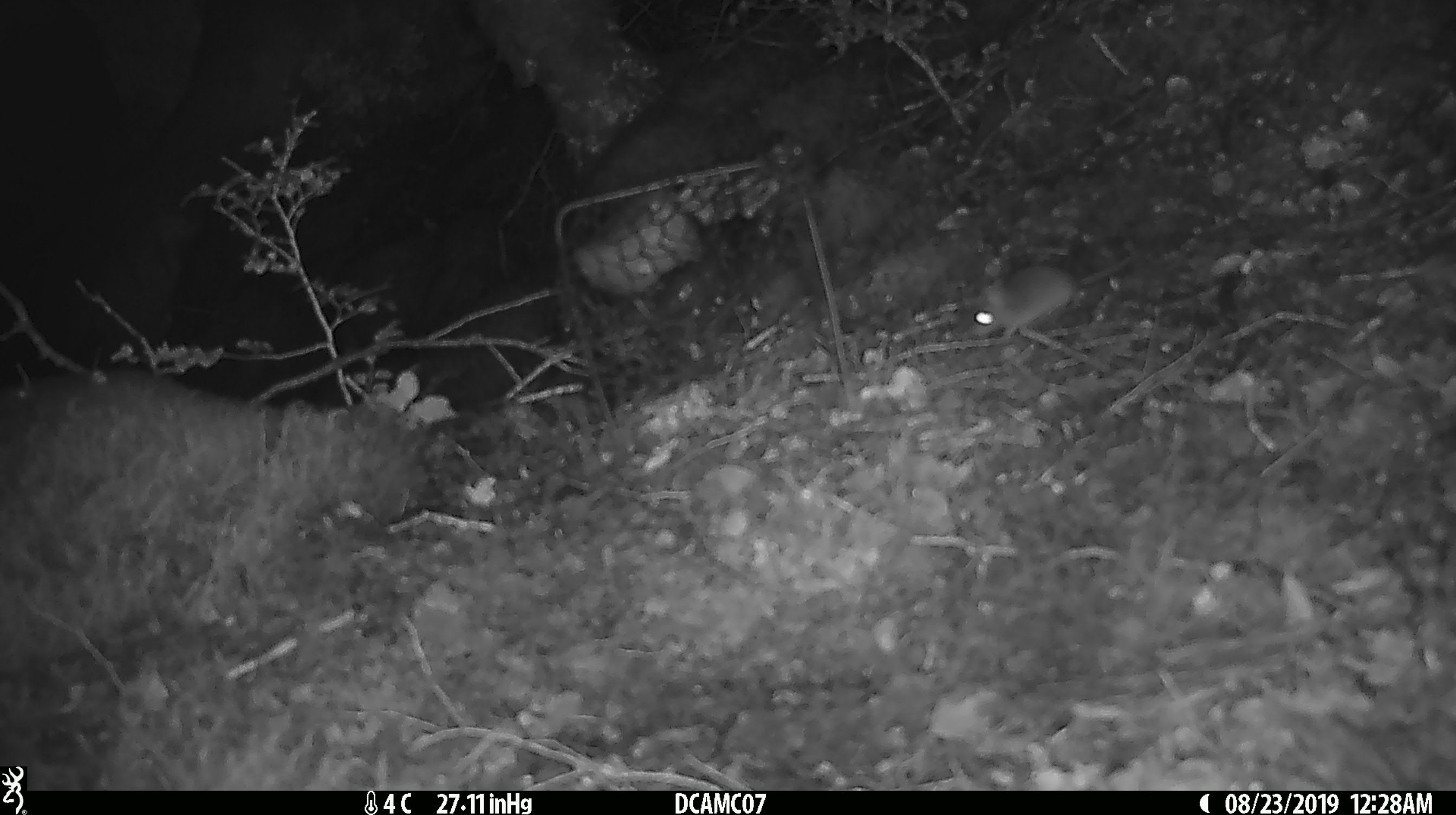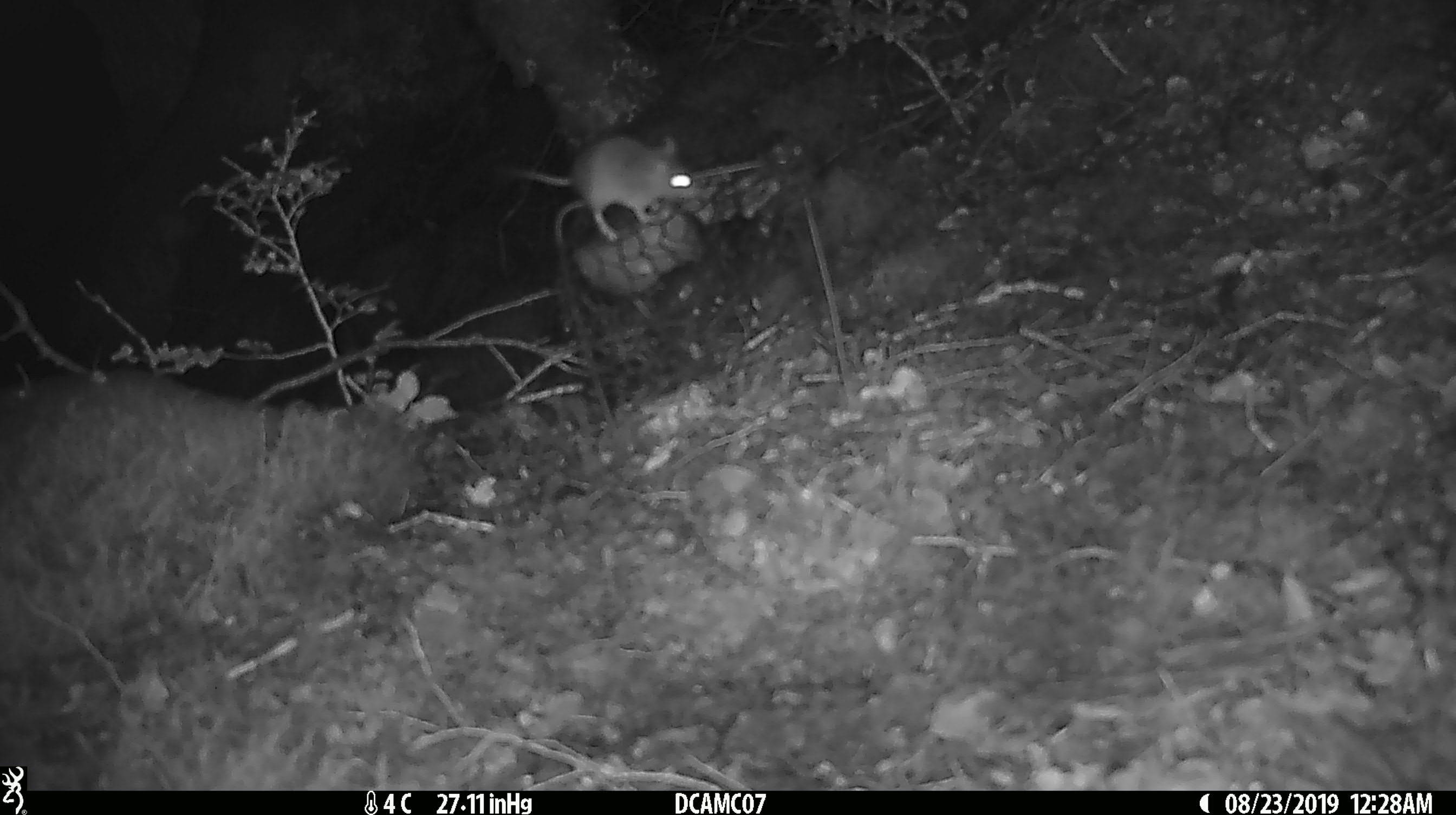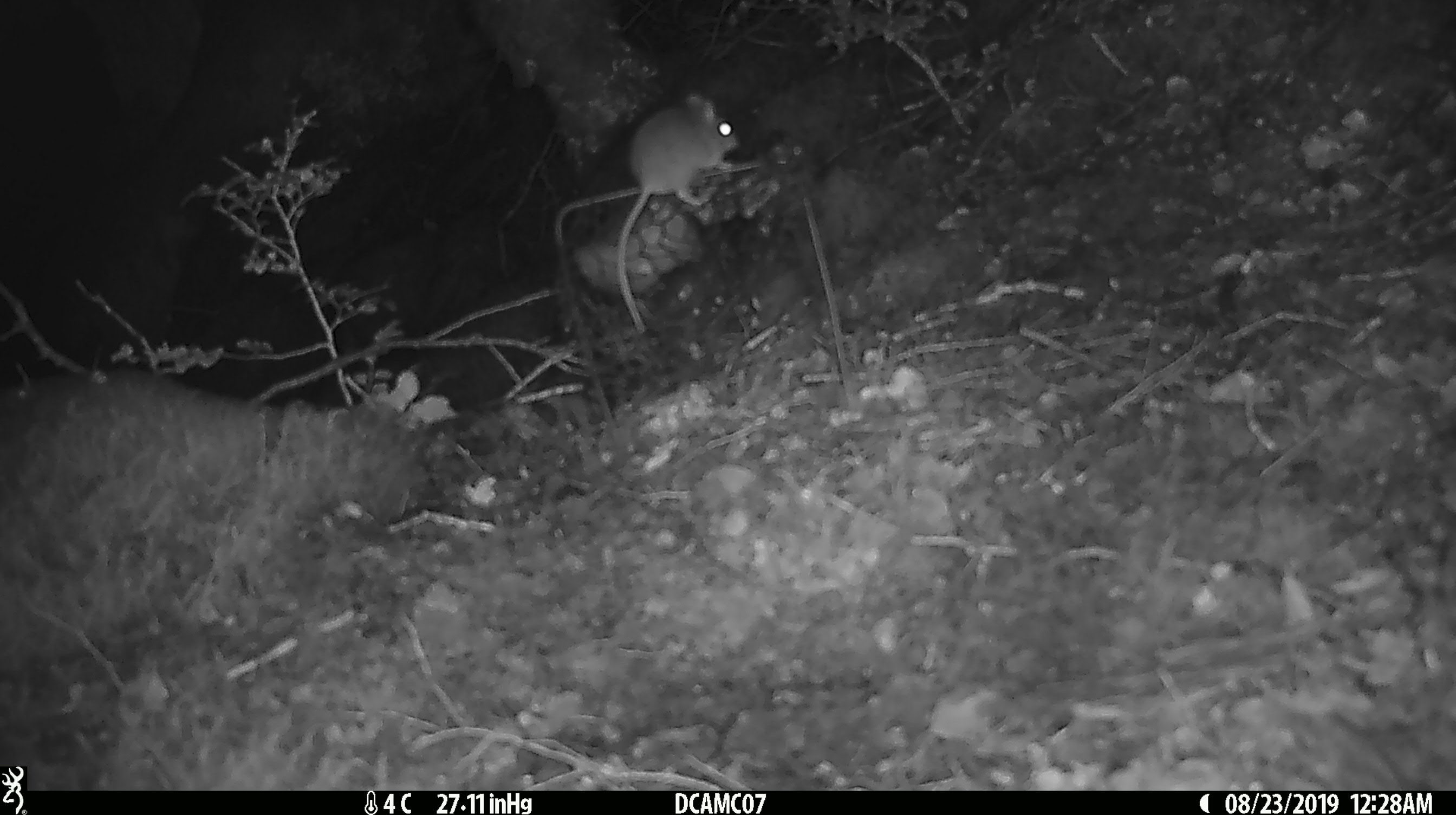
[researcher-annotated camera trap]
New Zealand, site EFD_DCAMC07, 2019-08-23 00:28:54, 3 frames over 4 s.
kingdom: Animalia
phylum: Chordata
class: Mammalia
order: Rodentia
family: Muridae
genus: Mus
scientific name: Mus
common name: mouse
Mouse (Mus).